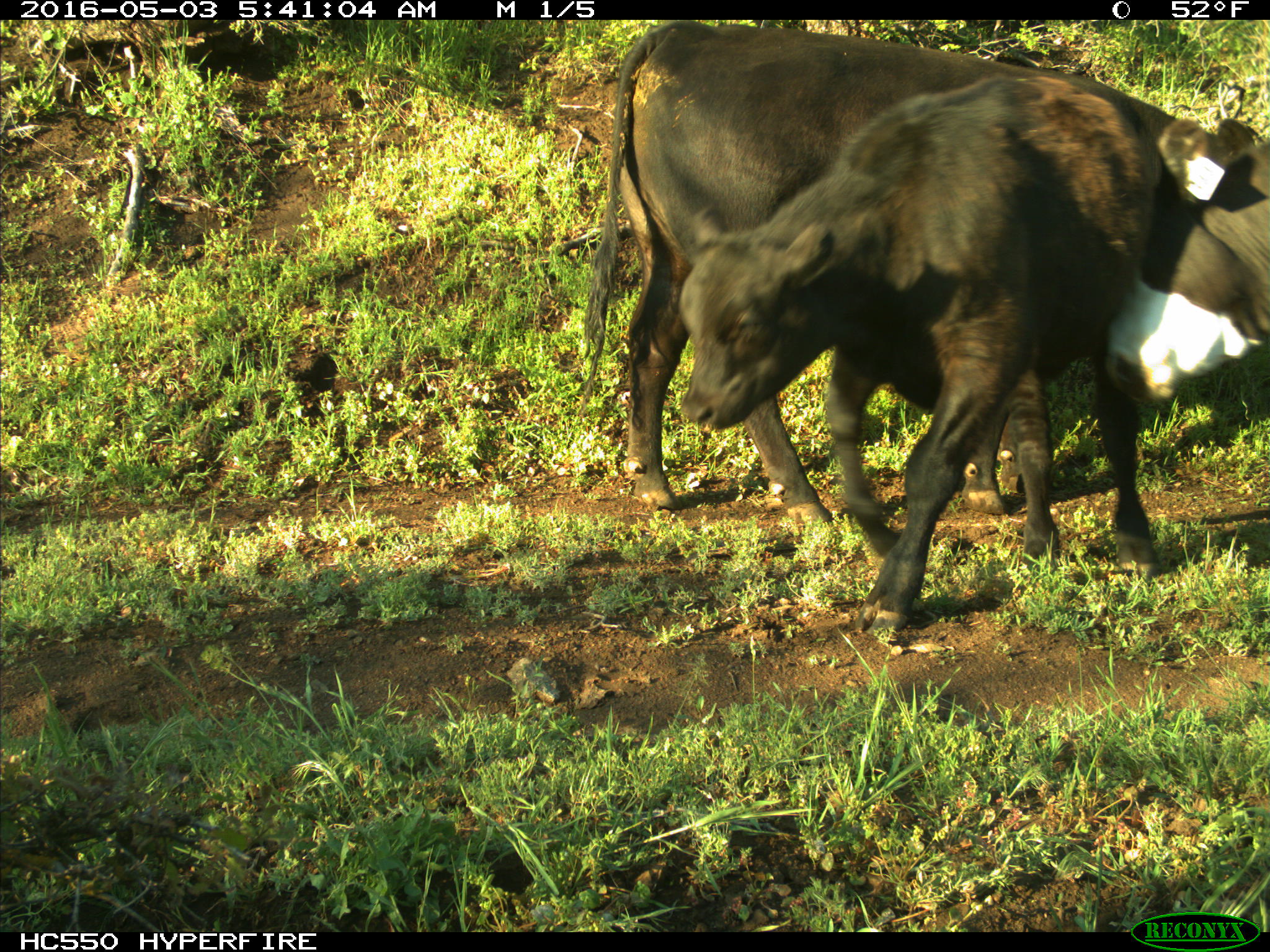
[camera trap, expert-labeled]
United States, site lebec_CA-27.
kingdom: Animalia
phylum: Chordata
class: Mammalia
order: Artiodactyla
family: Bovidae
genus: Bos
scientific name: Bos taurus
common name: domestic cow